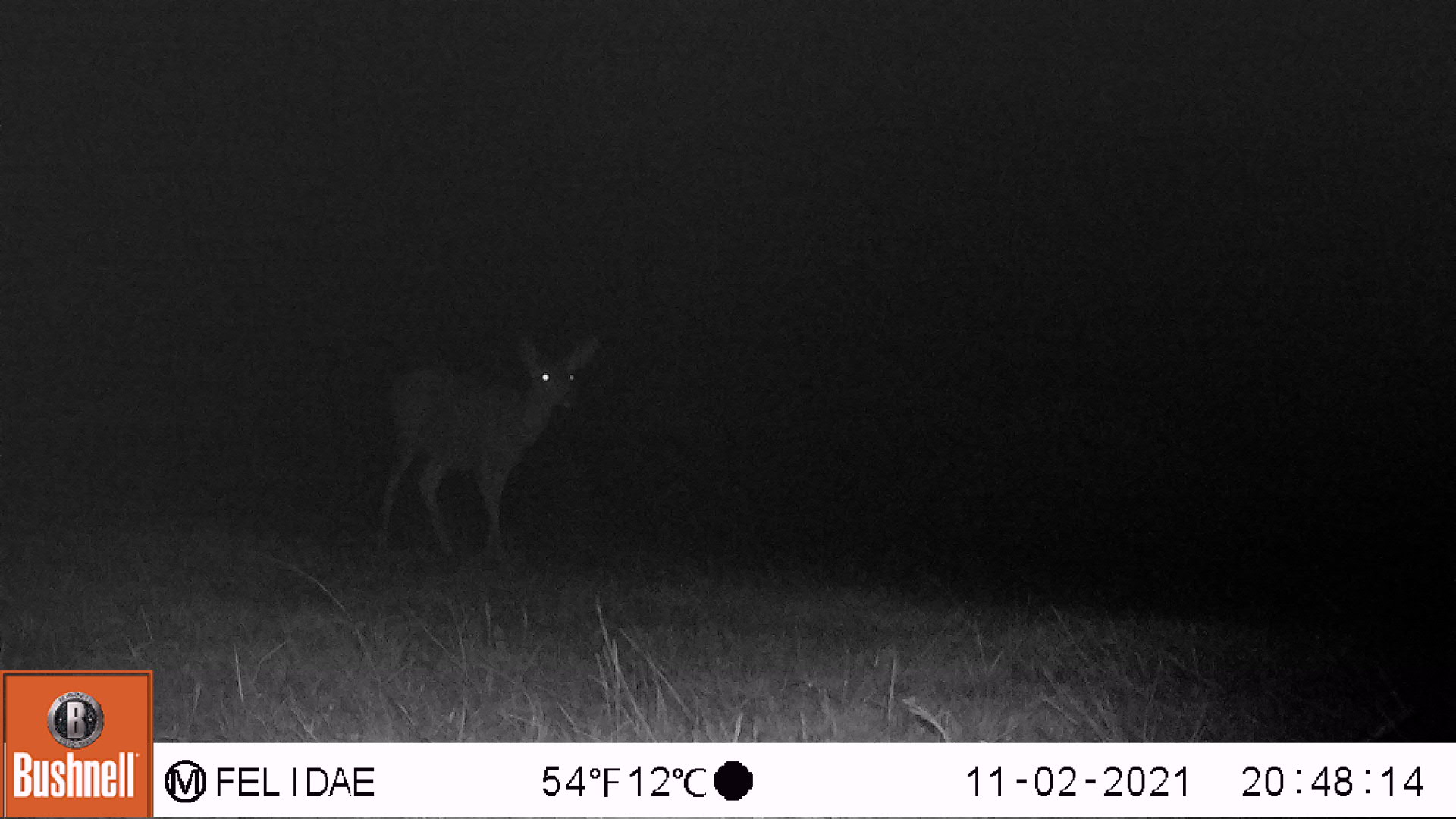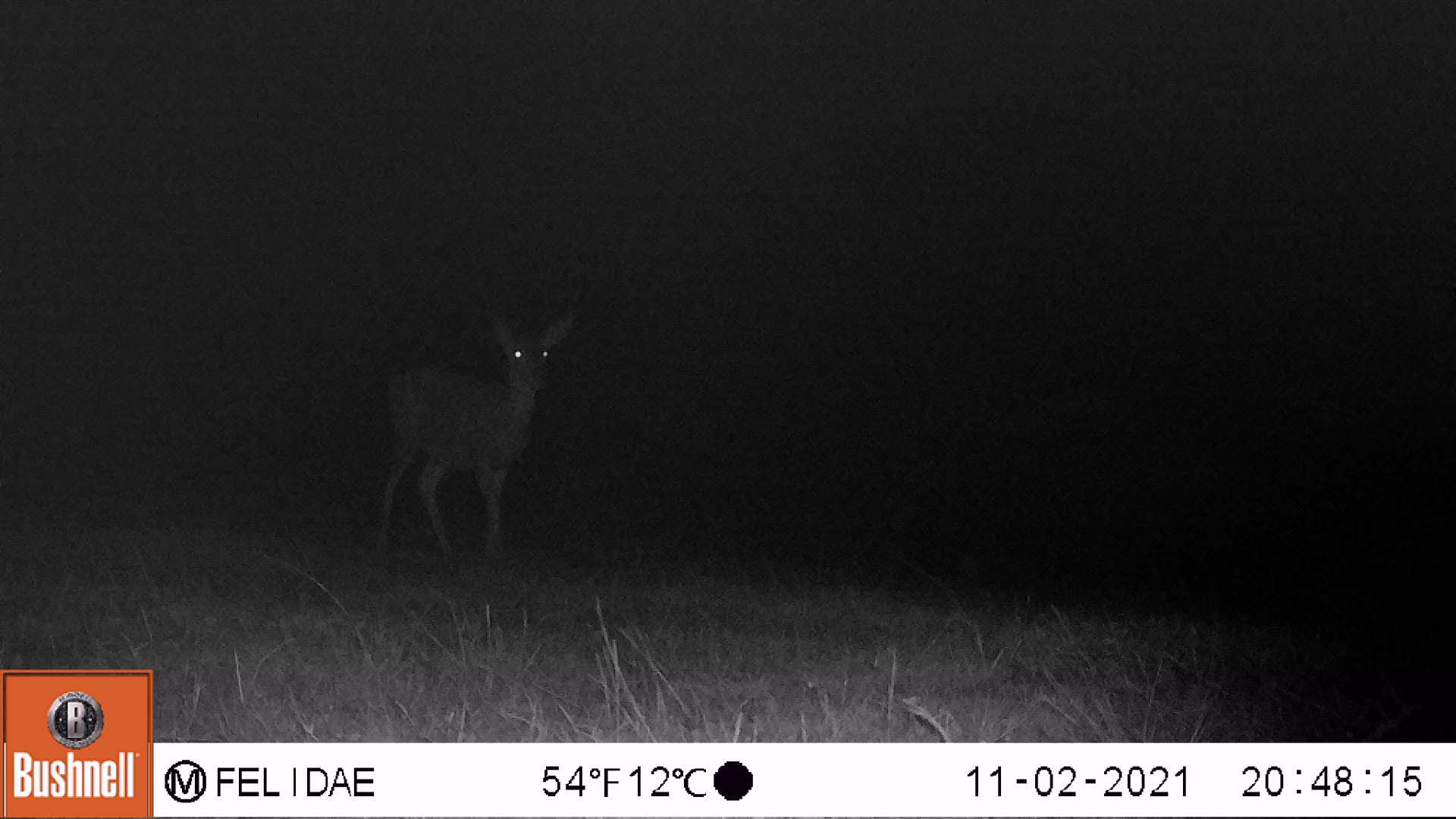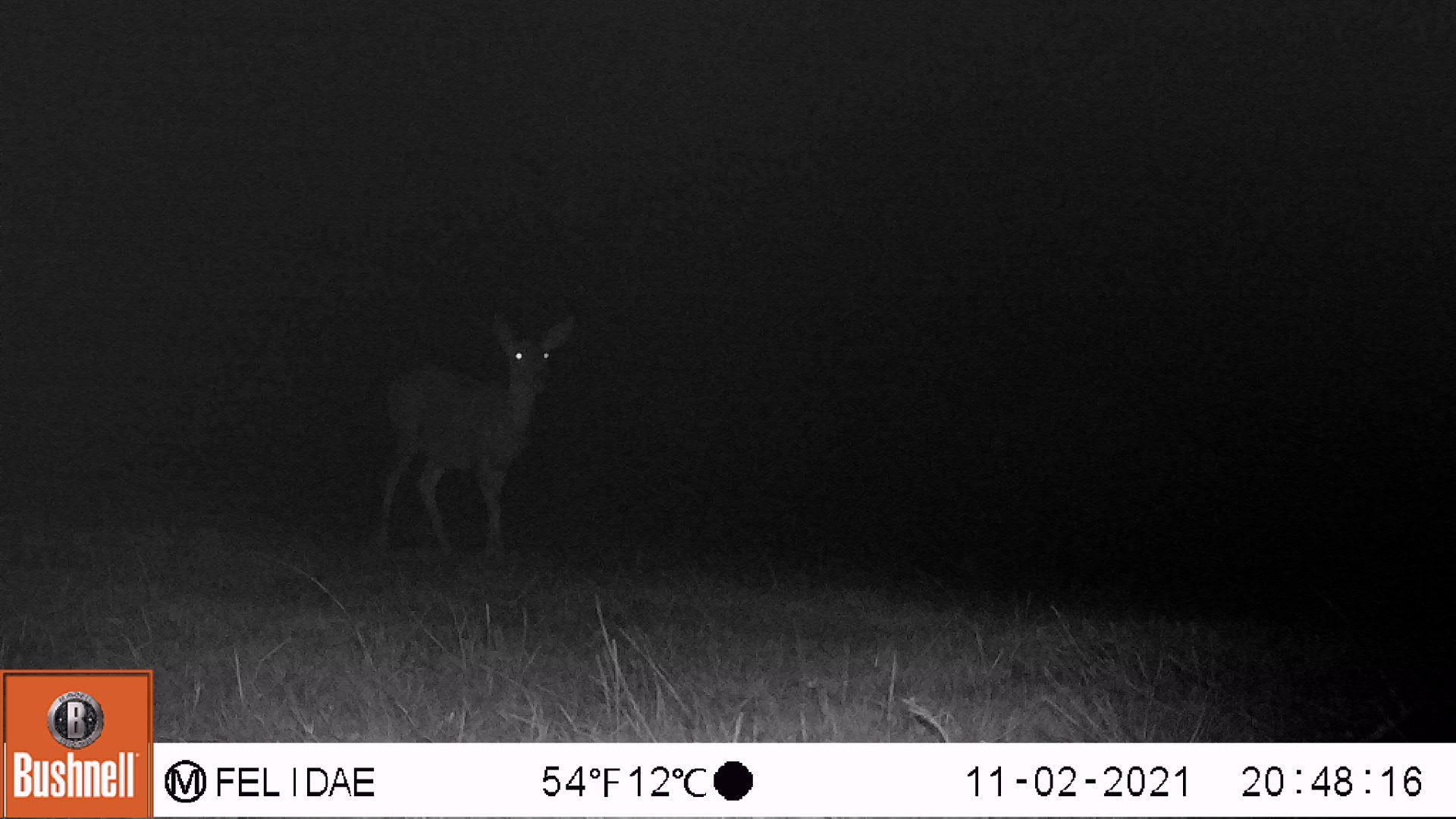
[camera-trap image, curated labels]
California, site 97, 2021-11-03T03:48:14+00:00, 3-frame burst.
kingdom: Animalia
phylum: Chordata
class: Mammalia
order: Artiodactyla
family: Cervidae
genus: Odocoileus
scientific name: Odocoileus hemionus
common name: mule deer